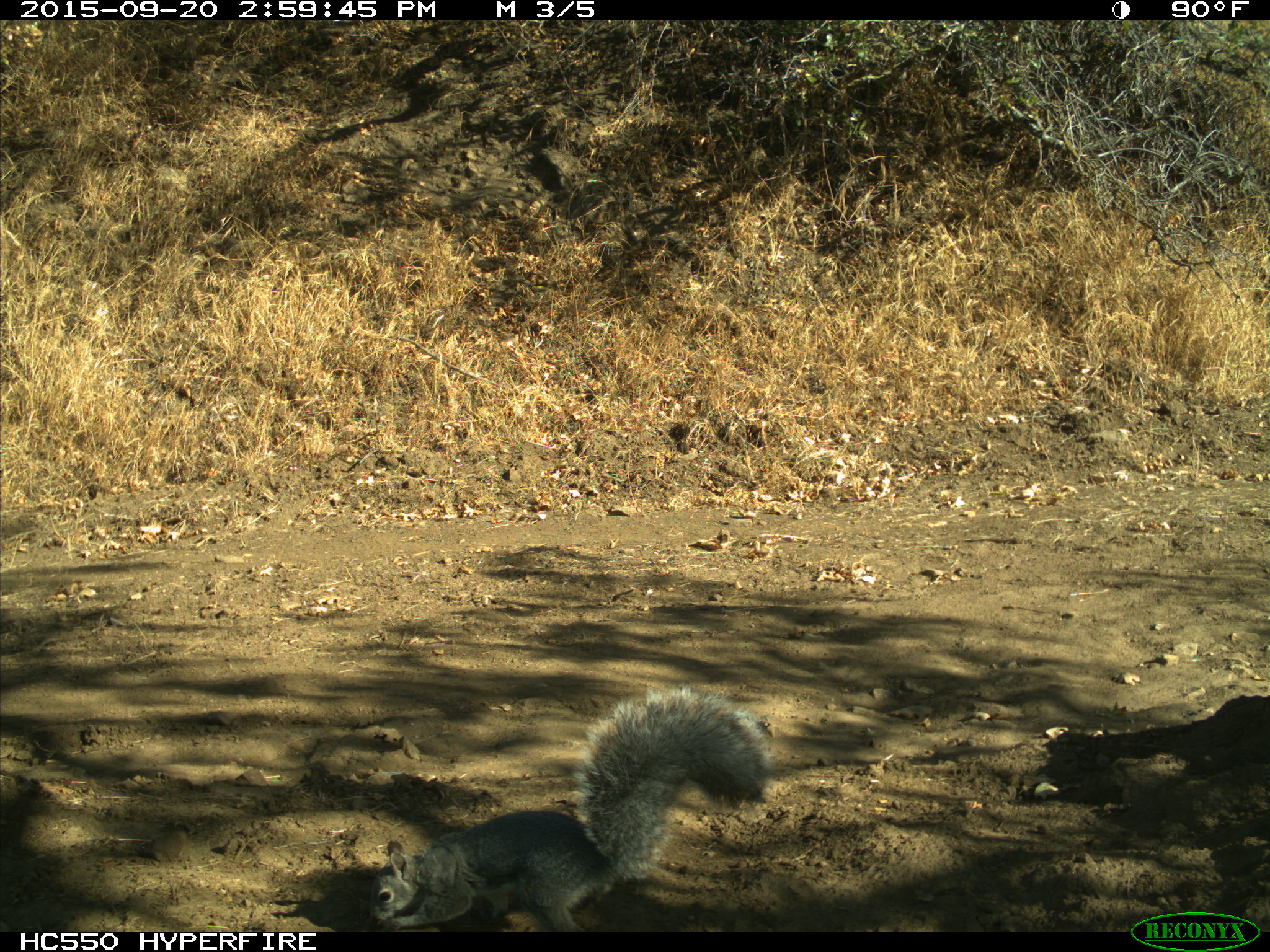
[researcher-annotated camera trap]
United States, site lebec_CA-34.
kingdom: Animalia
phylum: Chordata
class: Mammalia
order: Rodentia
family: Sciuridae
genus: Sciurus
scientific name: Sciurus carolinensis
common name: eastern gray squirrel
Sciurus carolinensis (eastern gray squirrel).